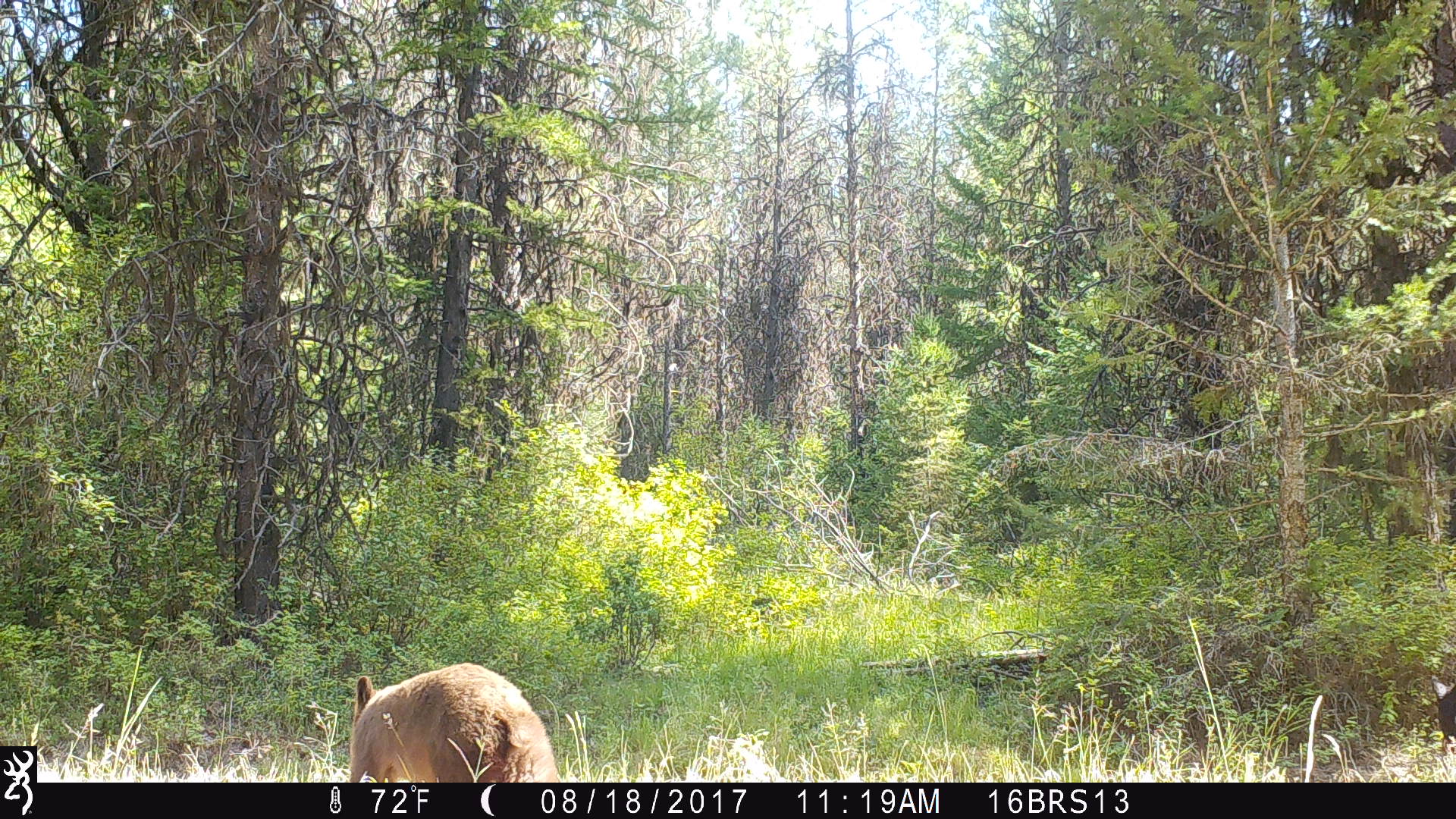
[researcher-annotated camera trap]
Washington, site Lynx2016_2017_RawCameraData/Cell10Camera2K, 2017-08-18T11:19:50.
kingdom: Animalia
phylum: Chordata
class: Mammalia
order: Carnivora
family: Ursidae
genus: Ursus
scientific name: Ursus americanus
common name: american black bear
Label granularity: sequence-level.